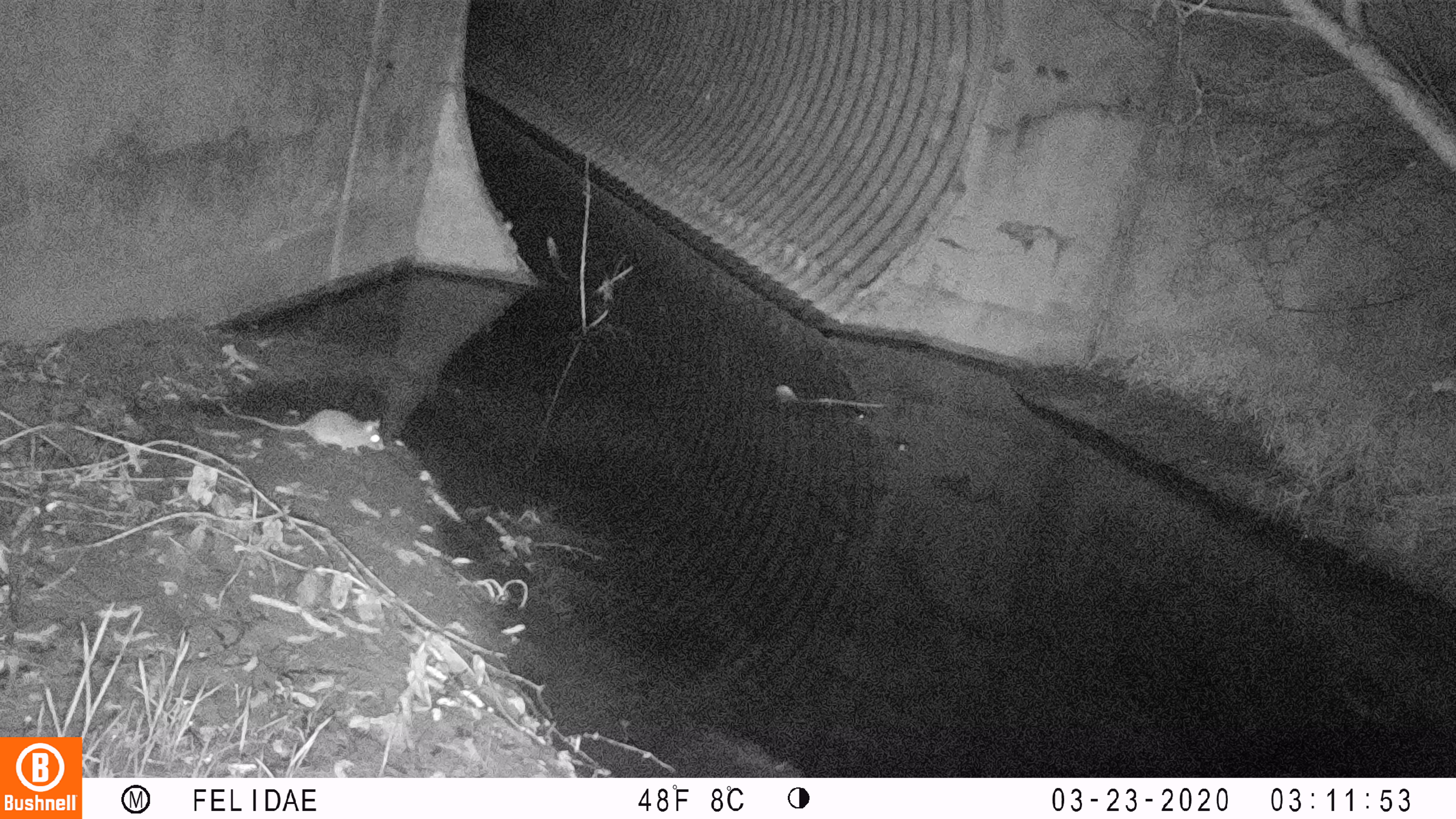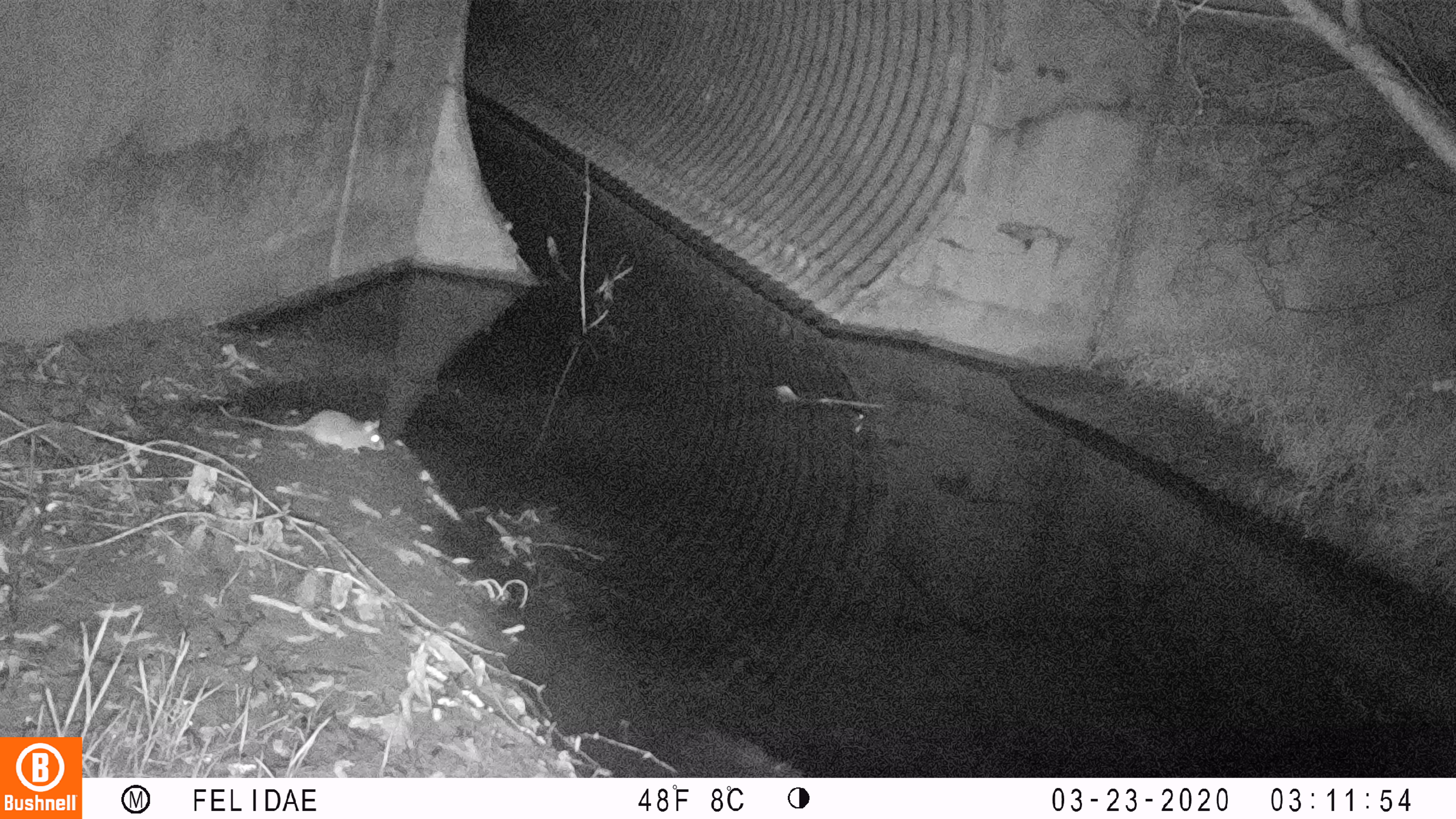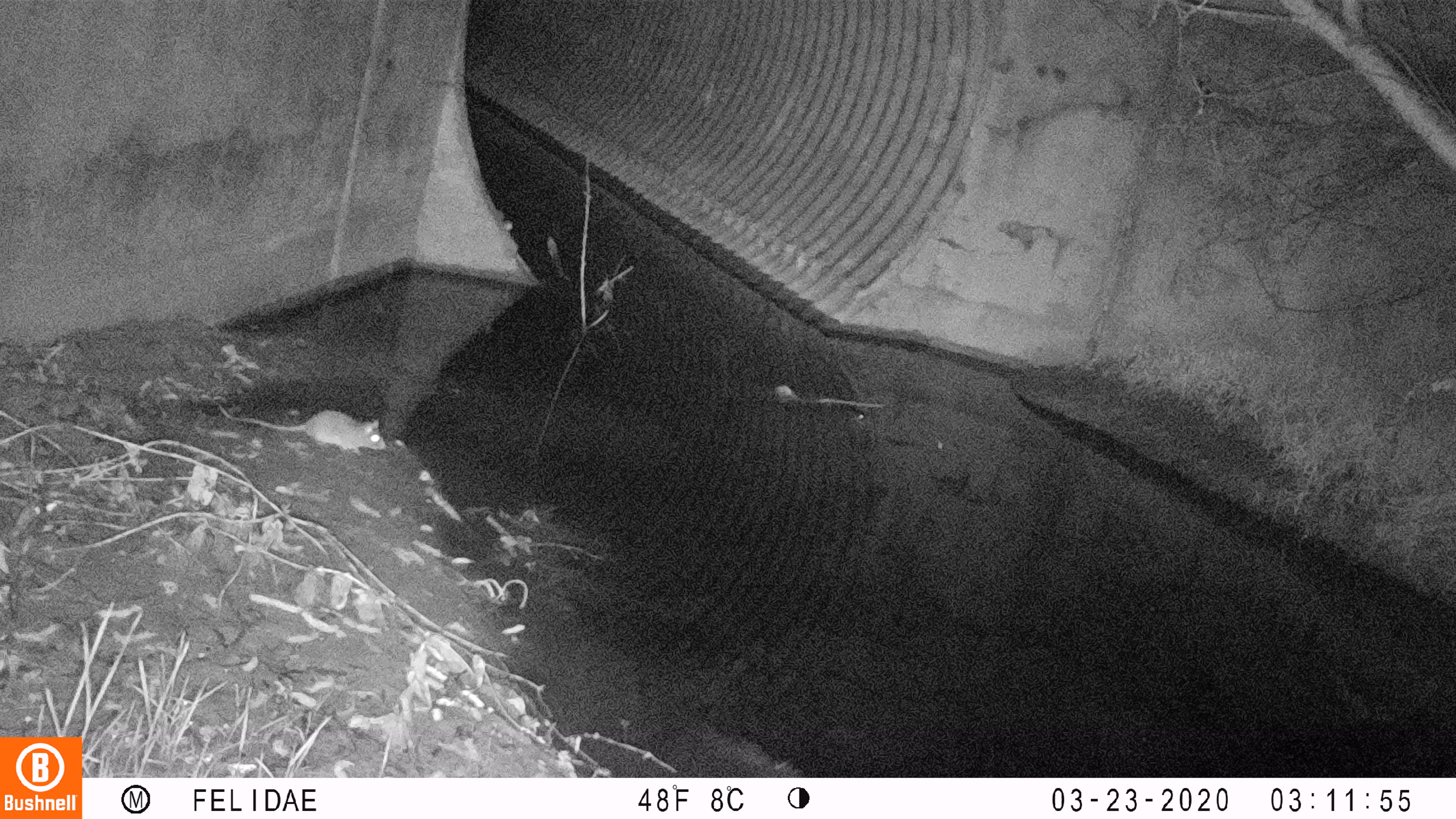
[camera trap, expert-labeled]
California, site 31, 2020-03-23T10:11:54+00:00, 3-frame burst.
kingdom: Animalia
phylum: Chordata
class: Mammalia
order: Rodentia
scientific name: Rodentia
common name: mouse or rat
Mouse or rat (Rodentia).